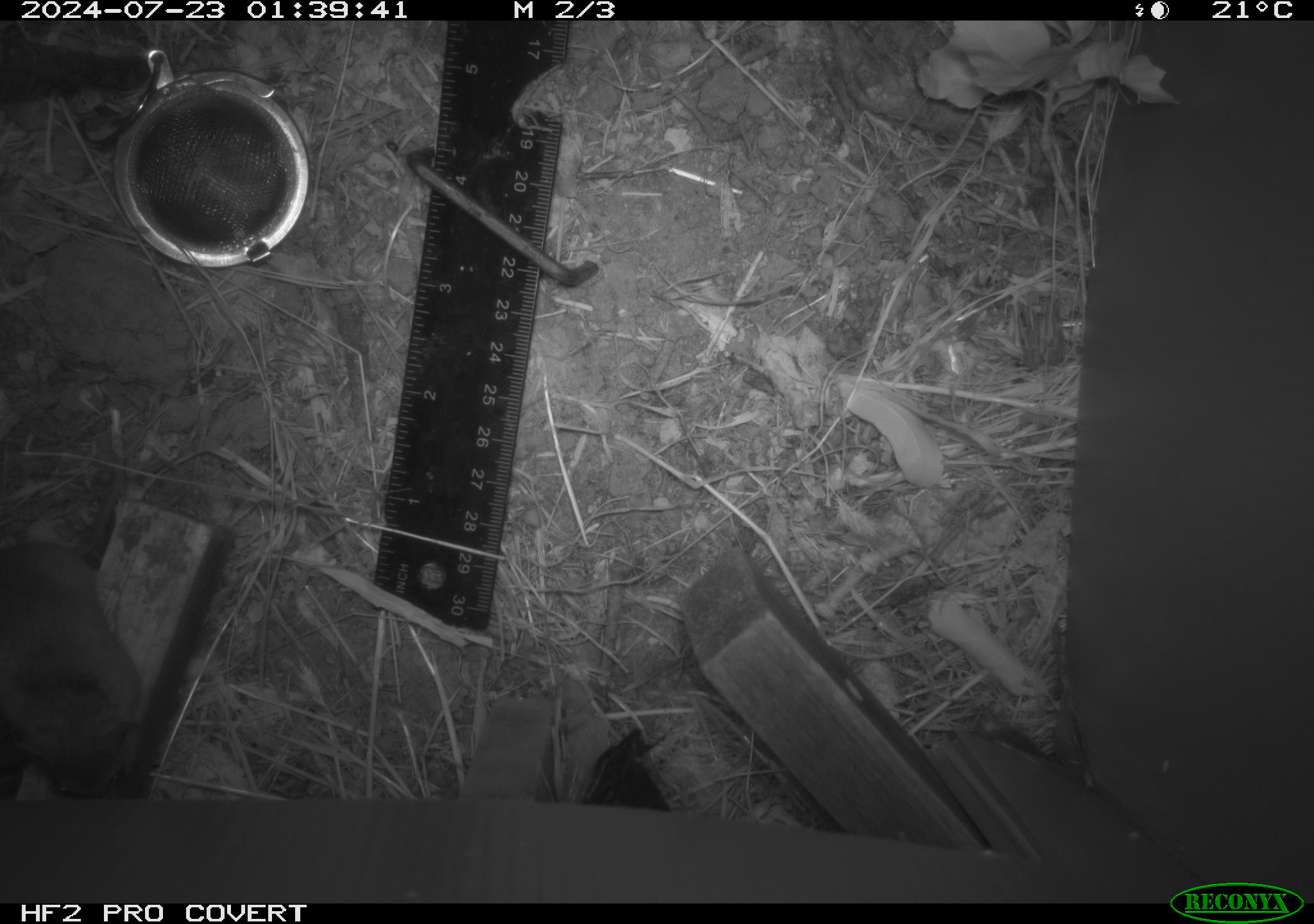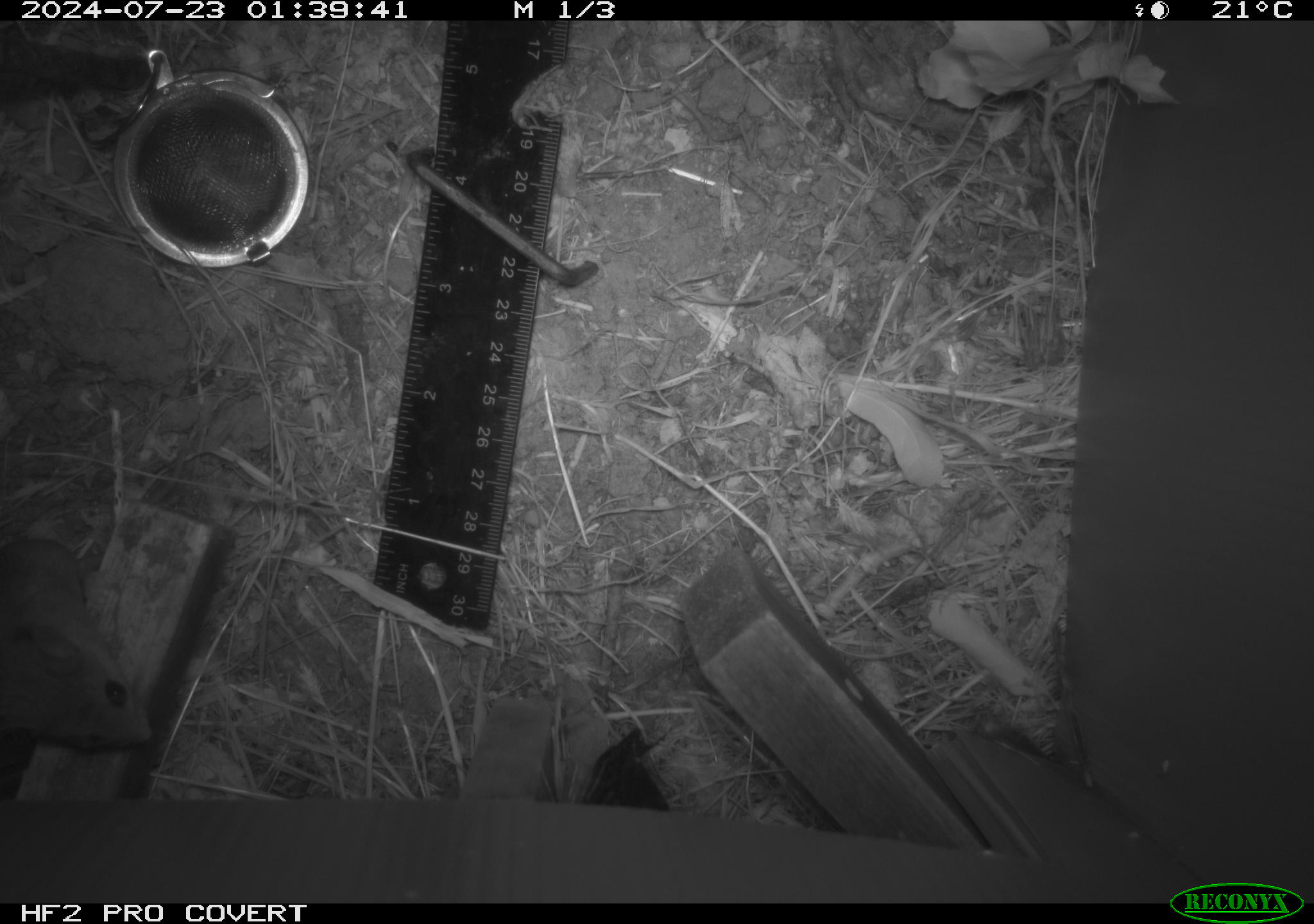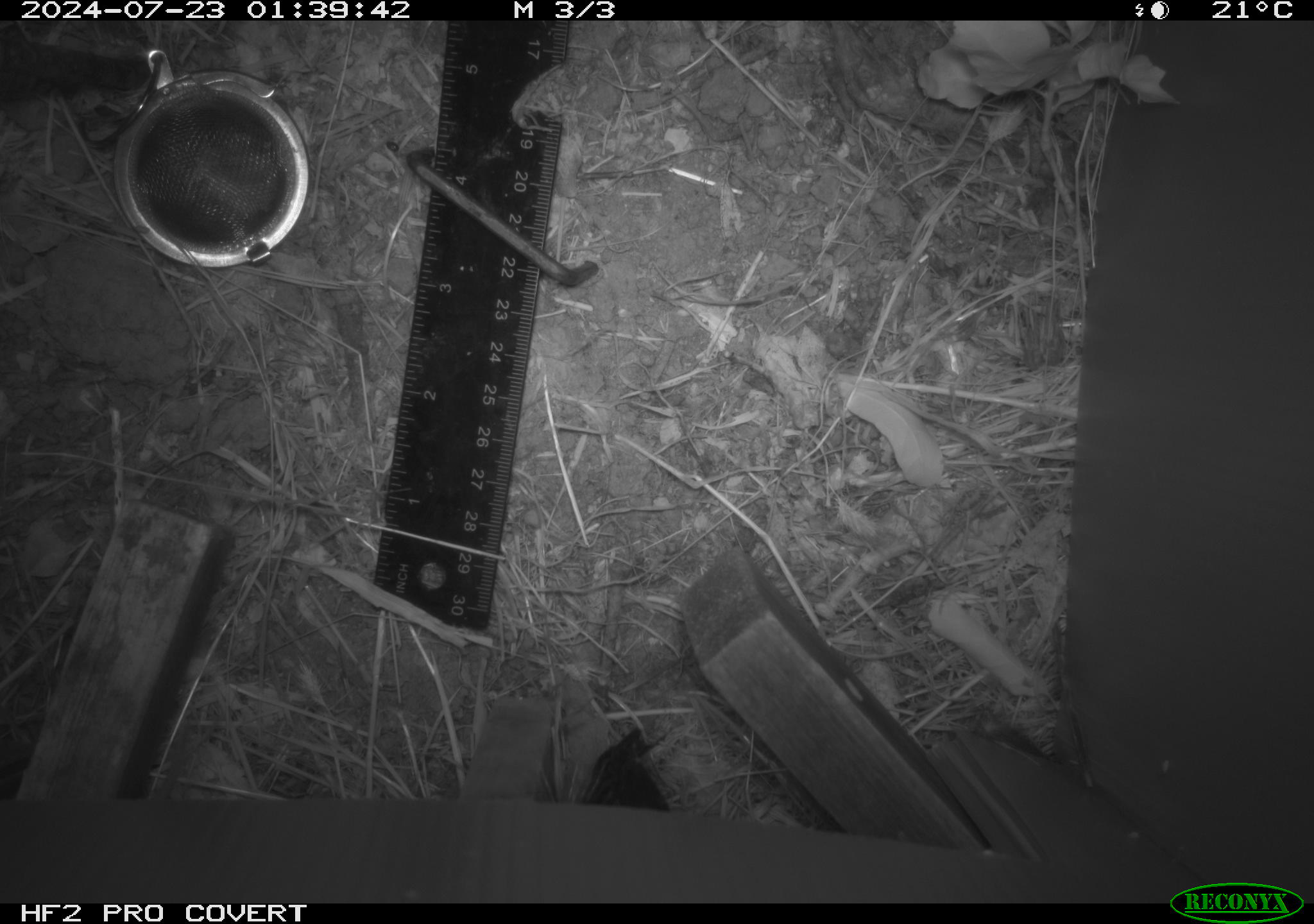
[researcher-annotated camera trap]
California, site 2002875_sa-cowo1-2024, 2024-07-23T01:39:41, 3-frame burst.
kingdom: Animalia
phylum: Chordata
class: Mammalia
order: Rodentia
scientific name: Rodentia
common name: mouse species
Mouse species (Rodentia).